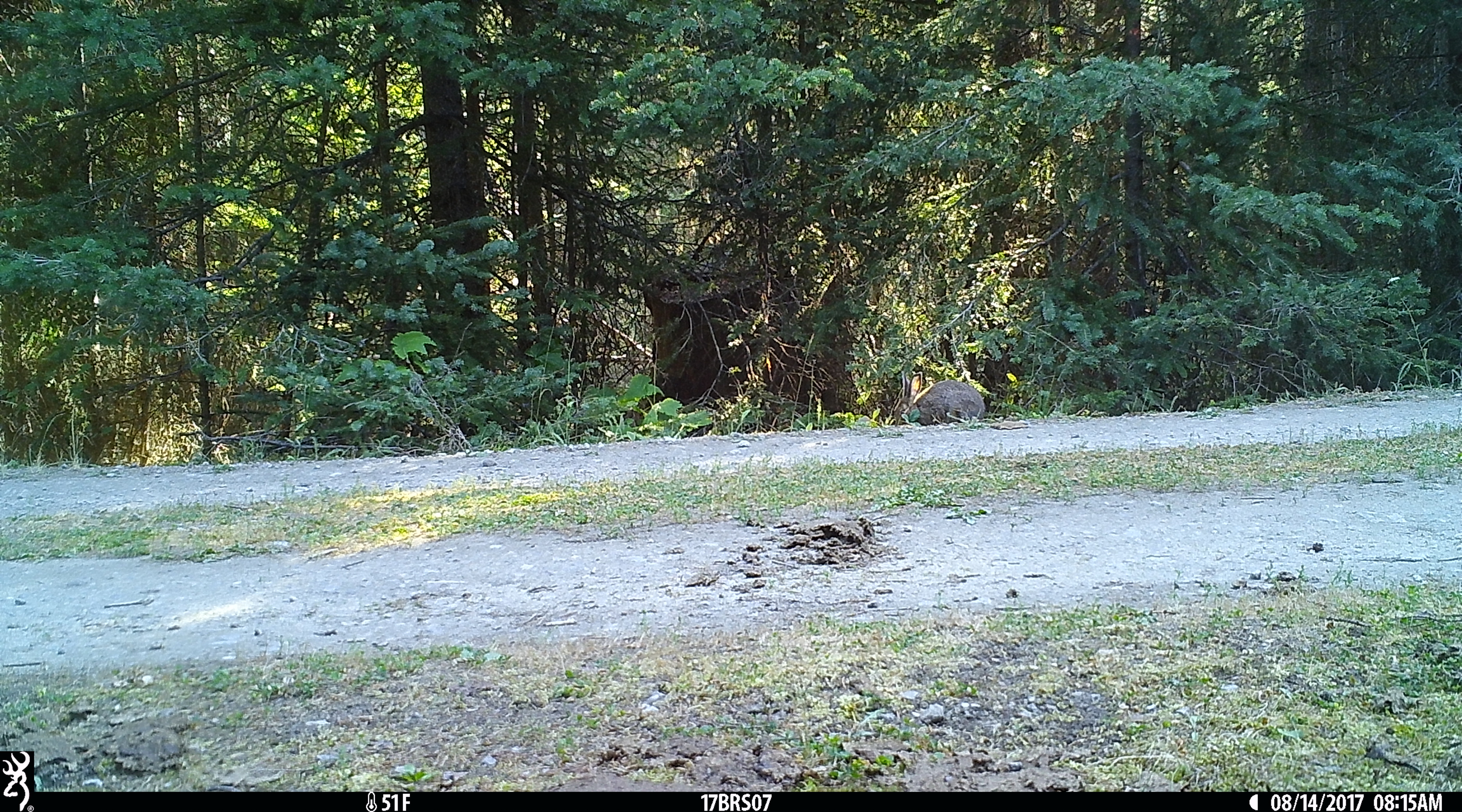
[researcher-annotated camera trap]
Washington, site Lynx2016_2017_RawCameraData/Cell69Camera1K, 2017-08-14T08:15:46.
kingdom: Animalia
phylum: Chordata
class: Mammalia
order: Lagomorpha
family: Leporidae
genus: Lepus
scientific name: Lepus americanus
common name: snowshoe hare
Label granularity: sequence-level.